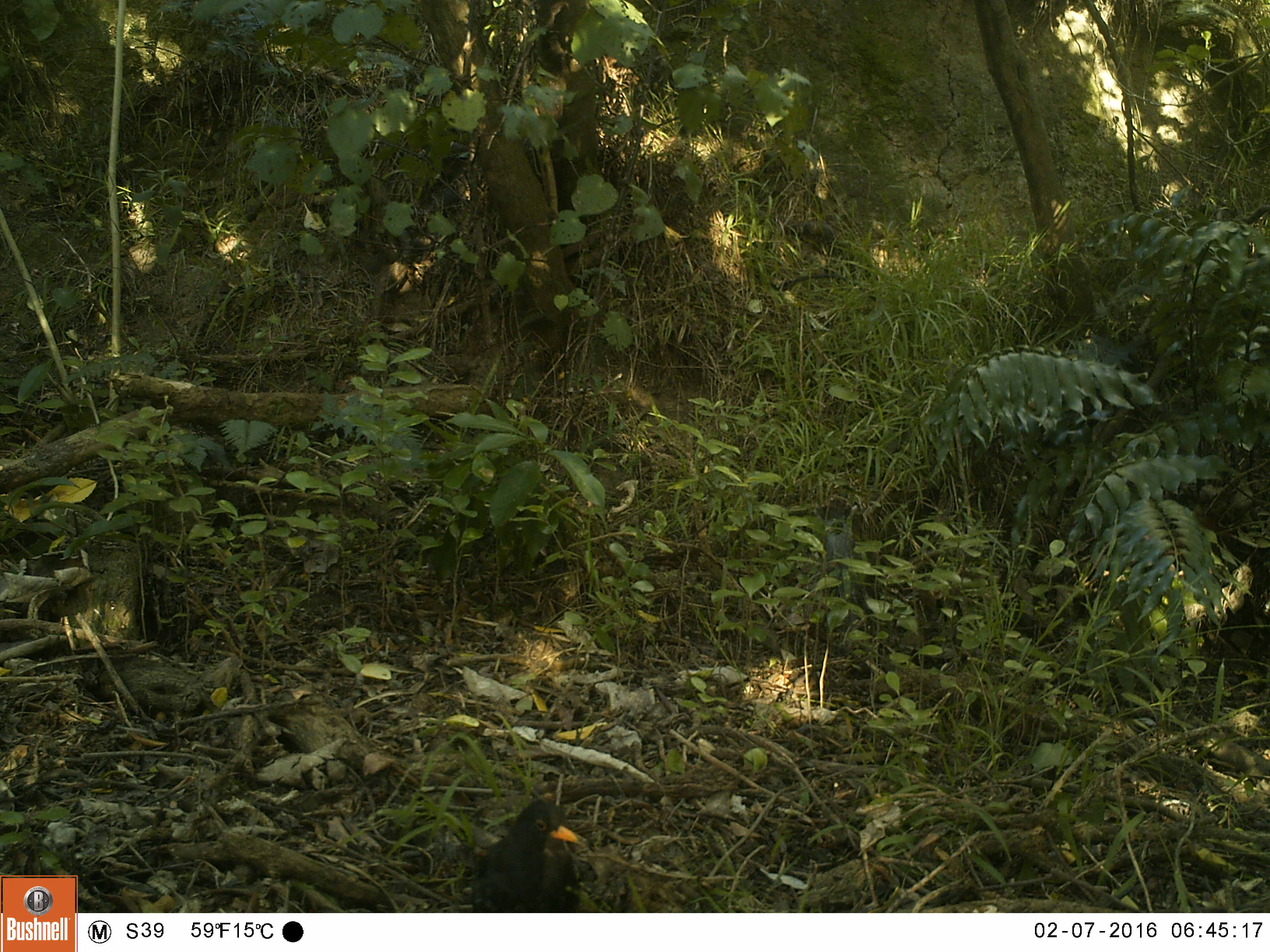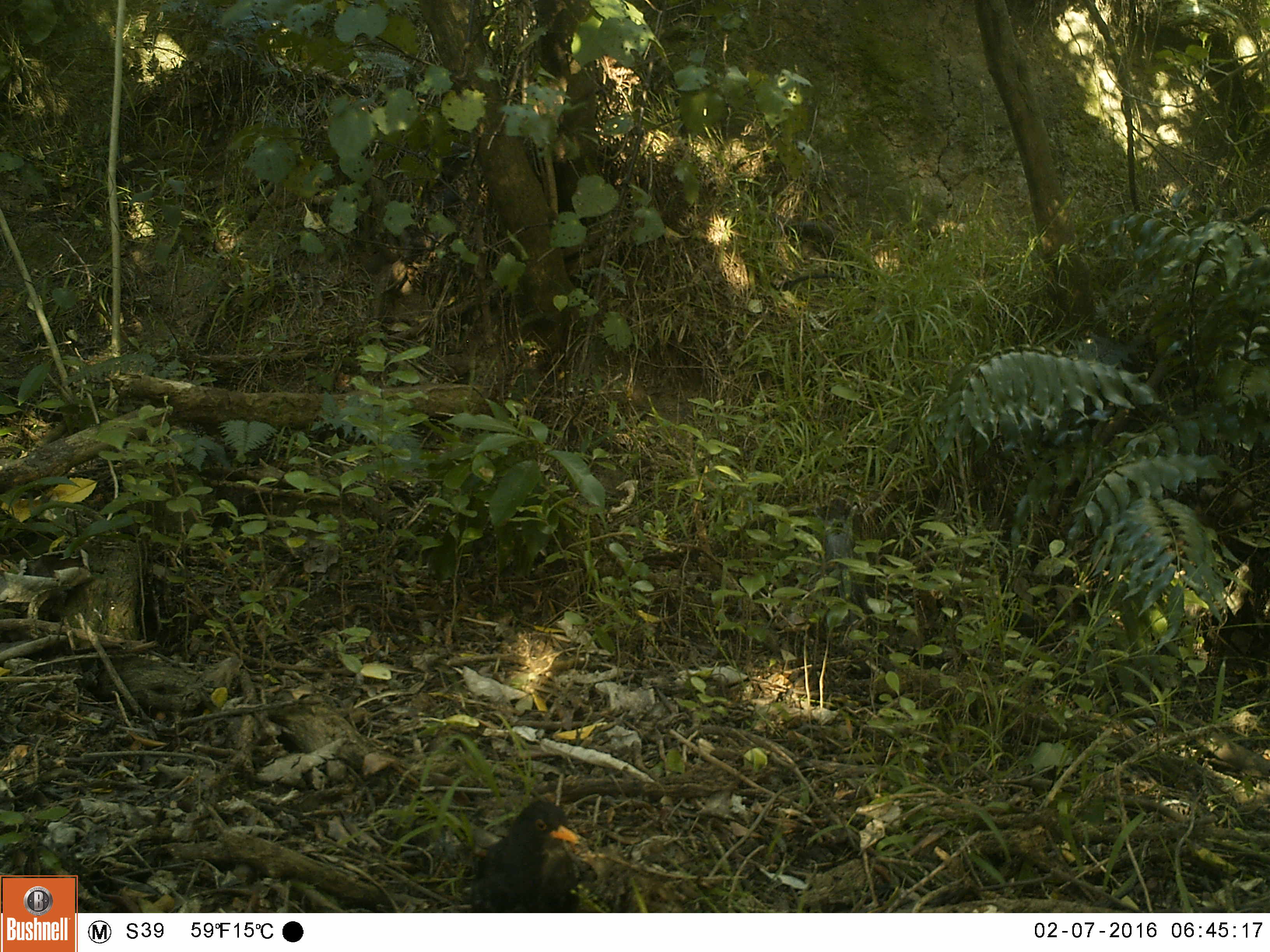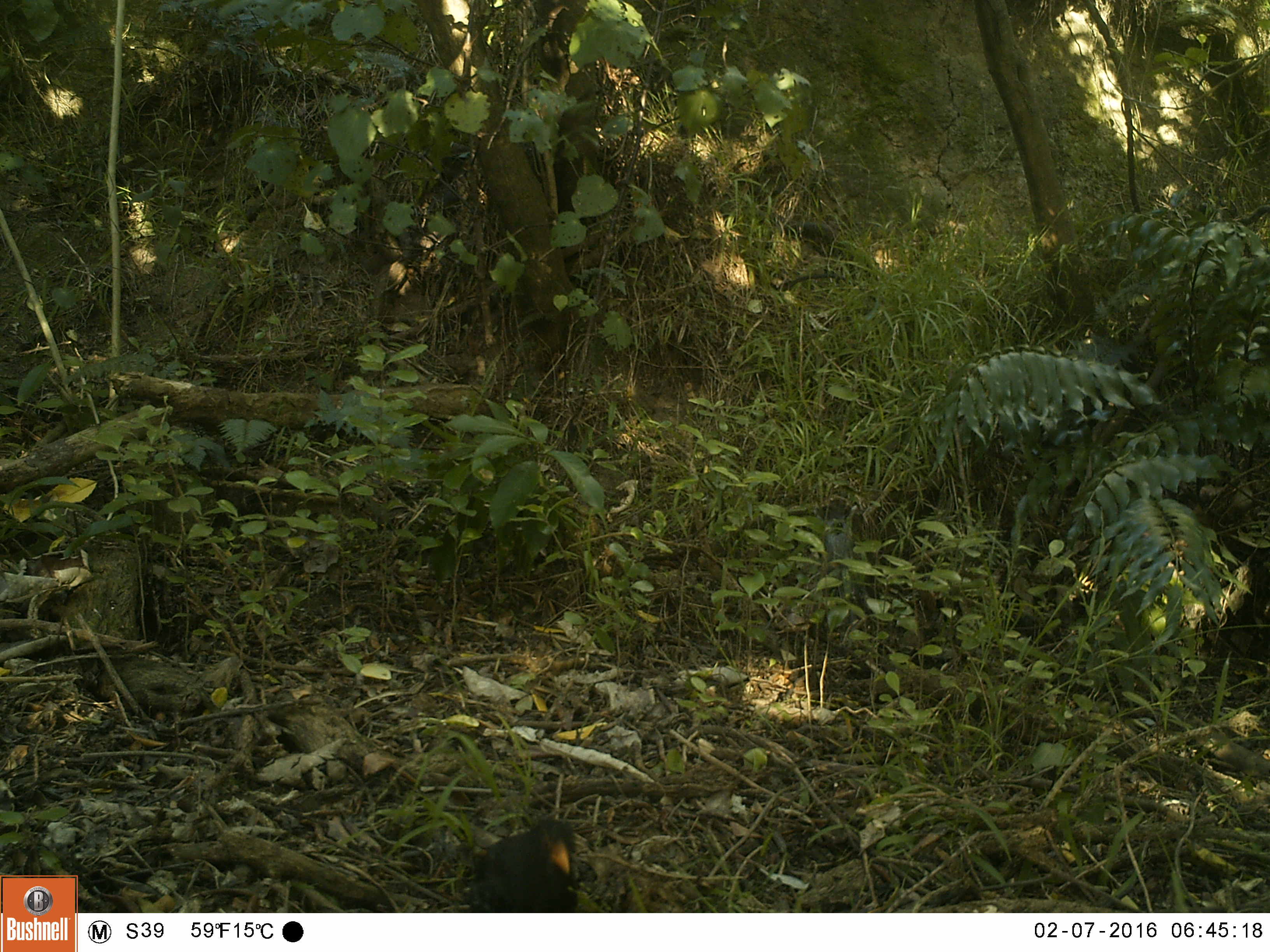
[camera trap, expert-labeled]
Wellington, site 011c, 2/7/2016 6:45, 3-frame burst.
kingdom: Animalia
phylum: Chordata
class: Aves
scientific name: Aves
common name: bird